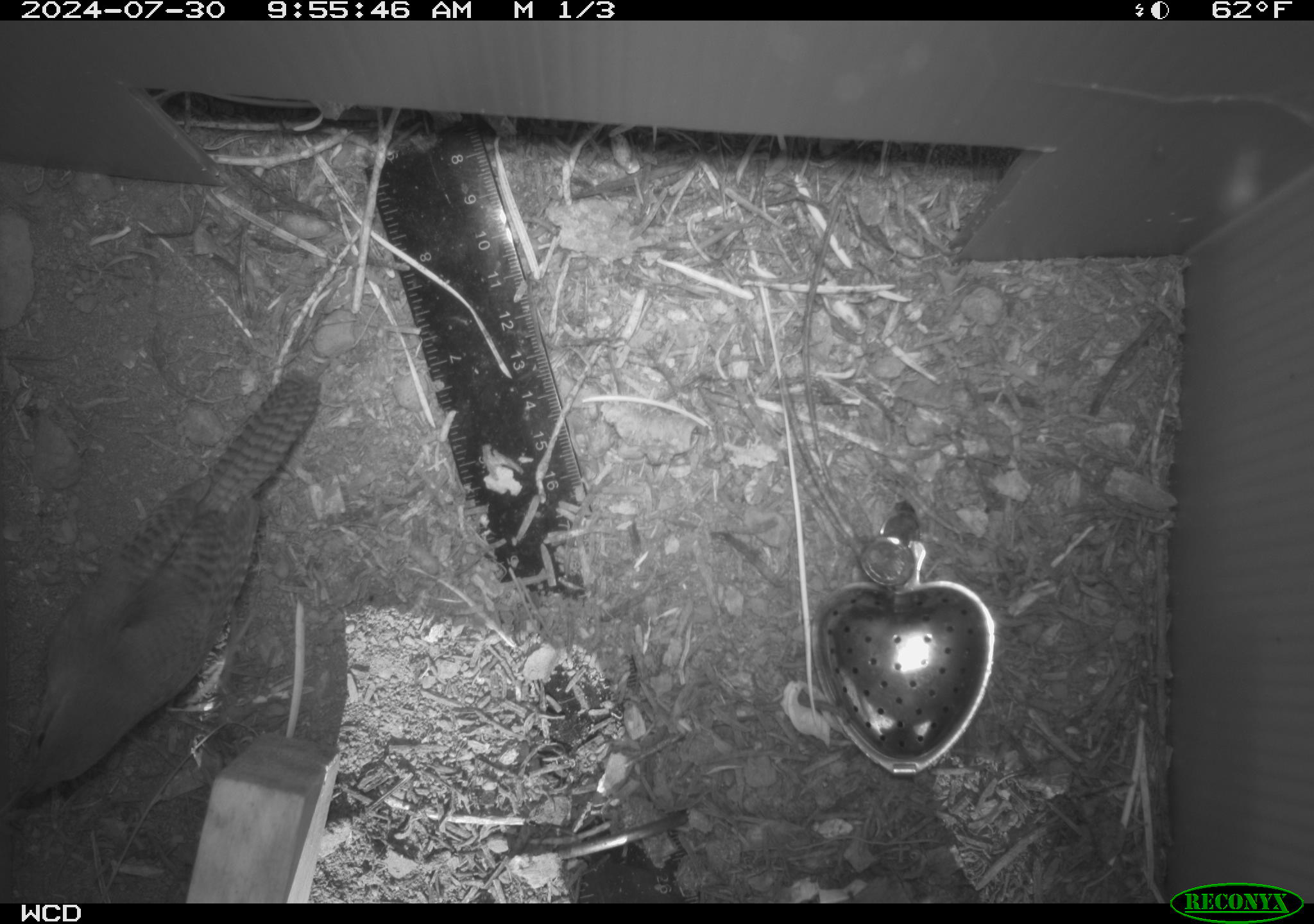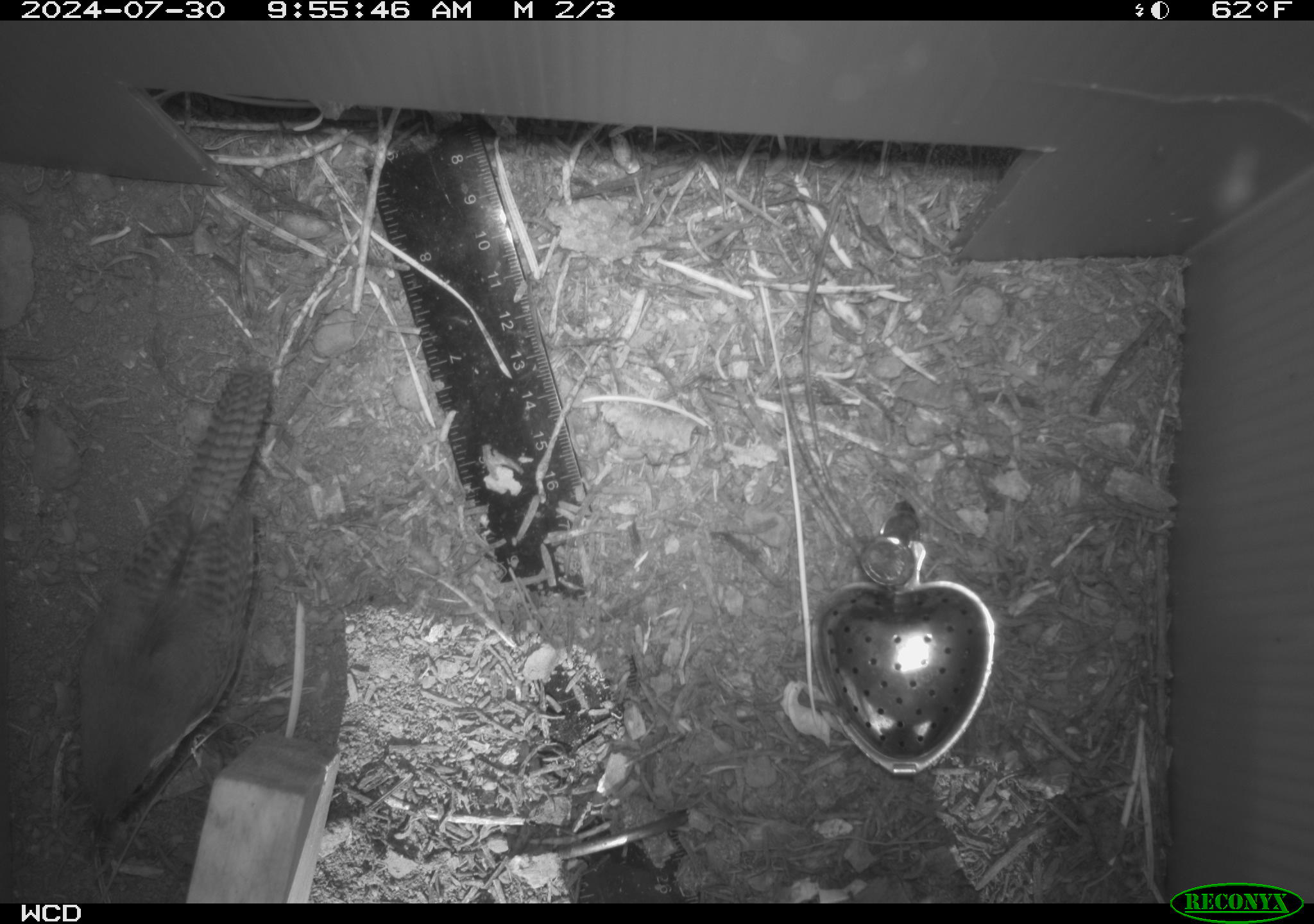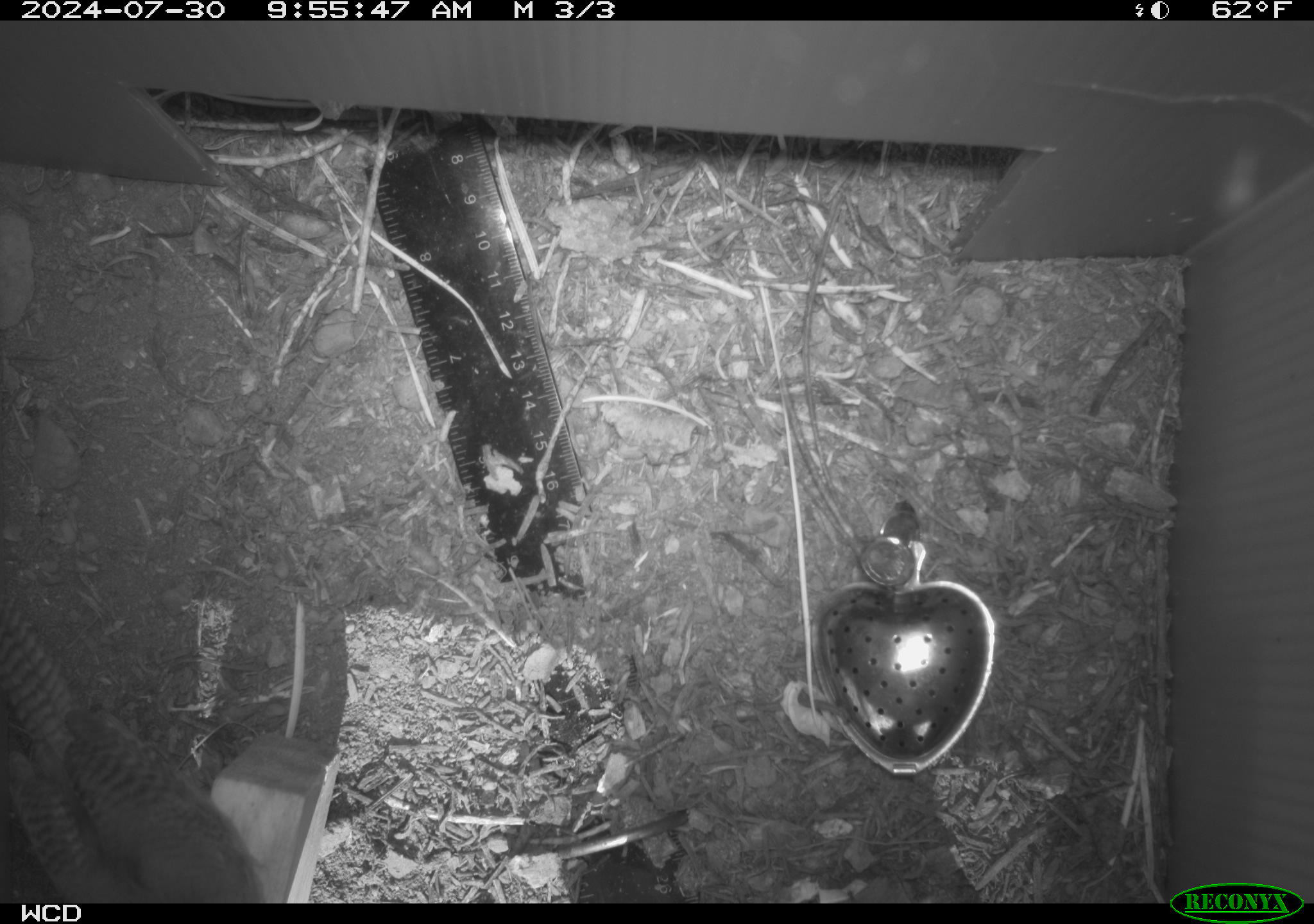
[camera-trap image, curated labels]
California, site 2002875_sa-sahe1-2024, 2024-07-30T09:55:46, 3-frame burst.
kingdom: Animalia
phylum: Chordata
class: Aves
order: Passeriformes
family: Troglodytidae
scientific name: Troglodytidae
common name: wren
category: troglodytidae family